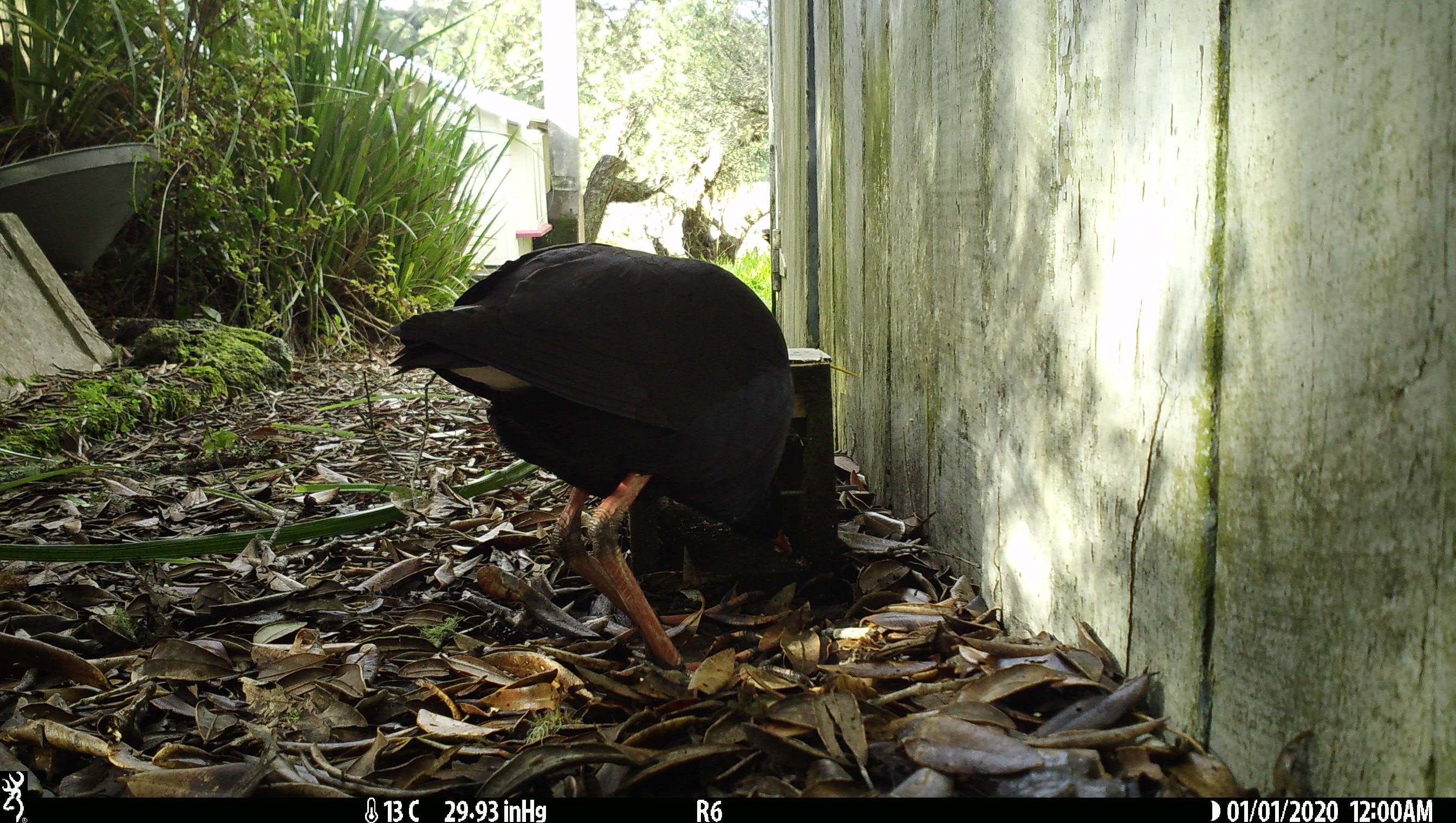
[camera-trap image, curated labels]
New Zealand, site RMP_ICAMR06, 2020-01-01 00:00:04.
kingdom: Animalia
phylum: Chordata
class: Aves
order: Gruiformes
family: Rallidae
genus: Porphyrio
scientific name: Porphyrio melanotus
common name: australasian swamphen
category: pukeko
Pukeko (australasian swamphen) (Porphyrio melanotus).